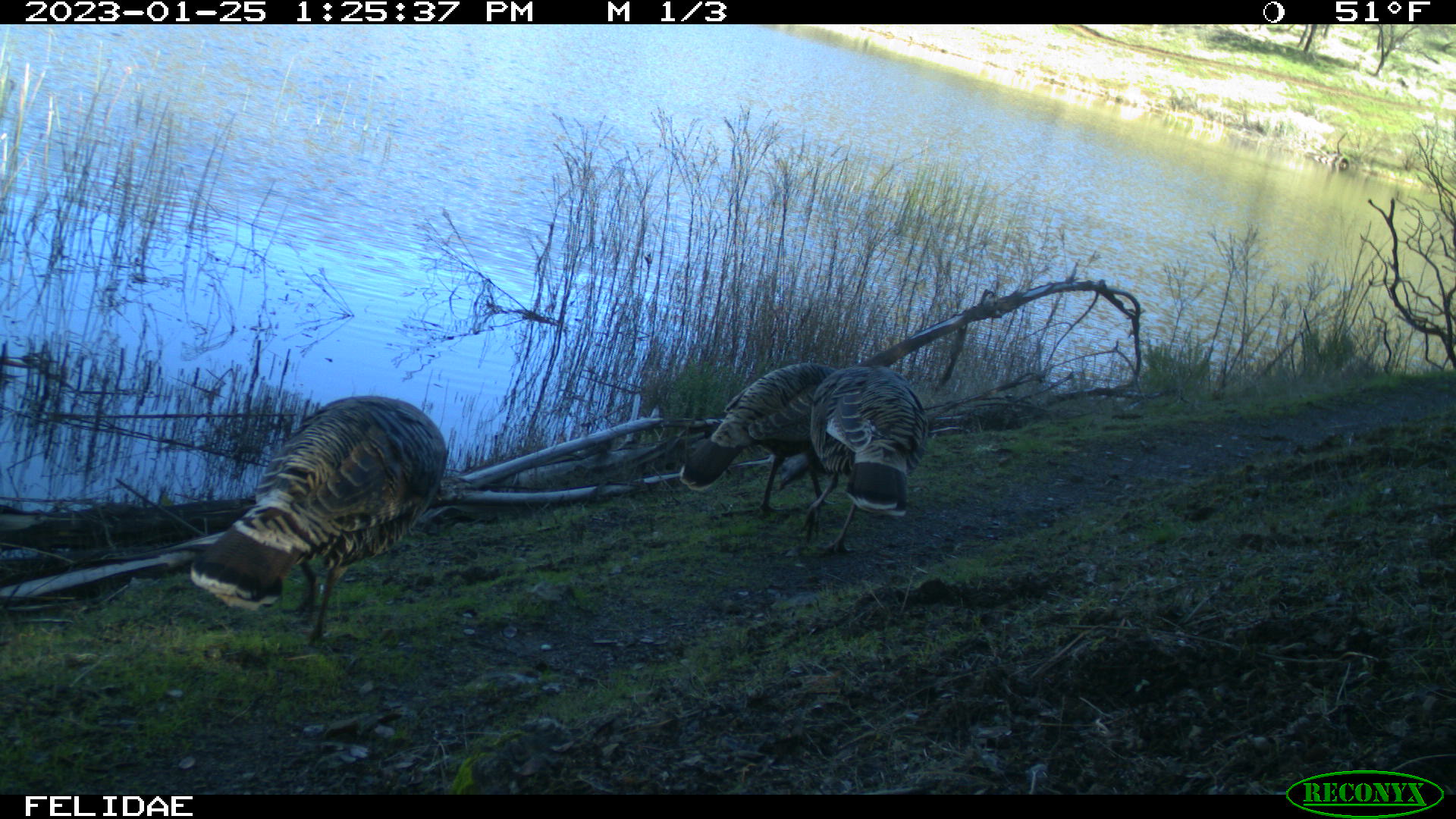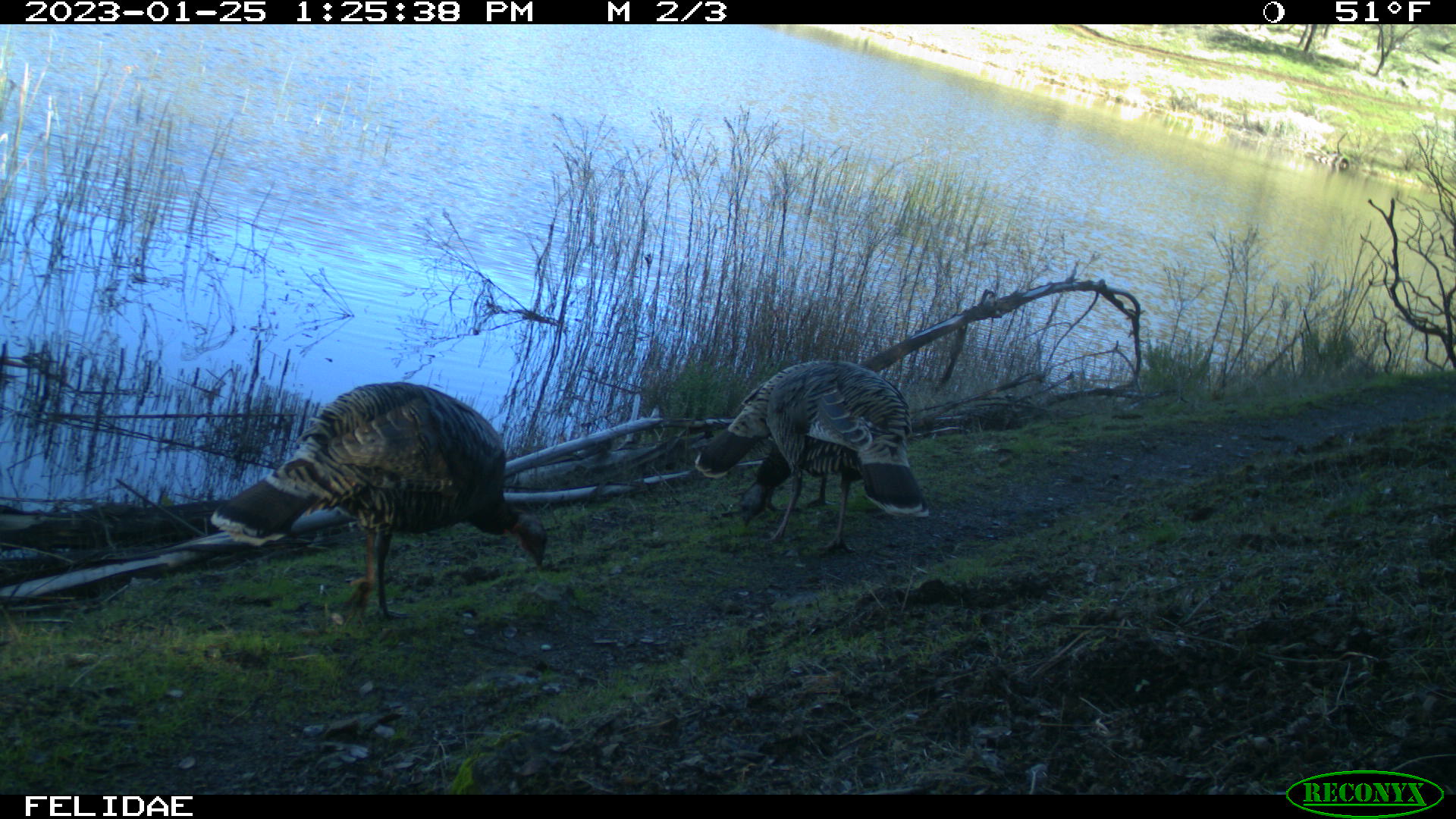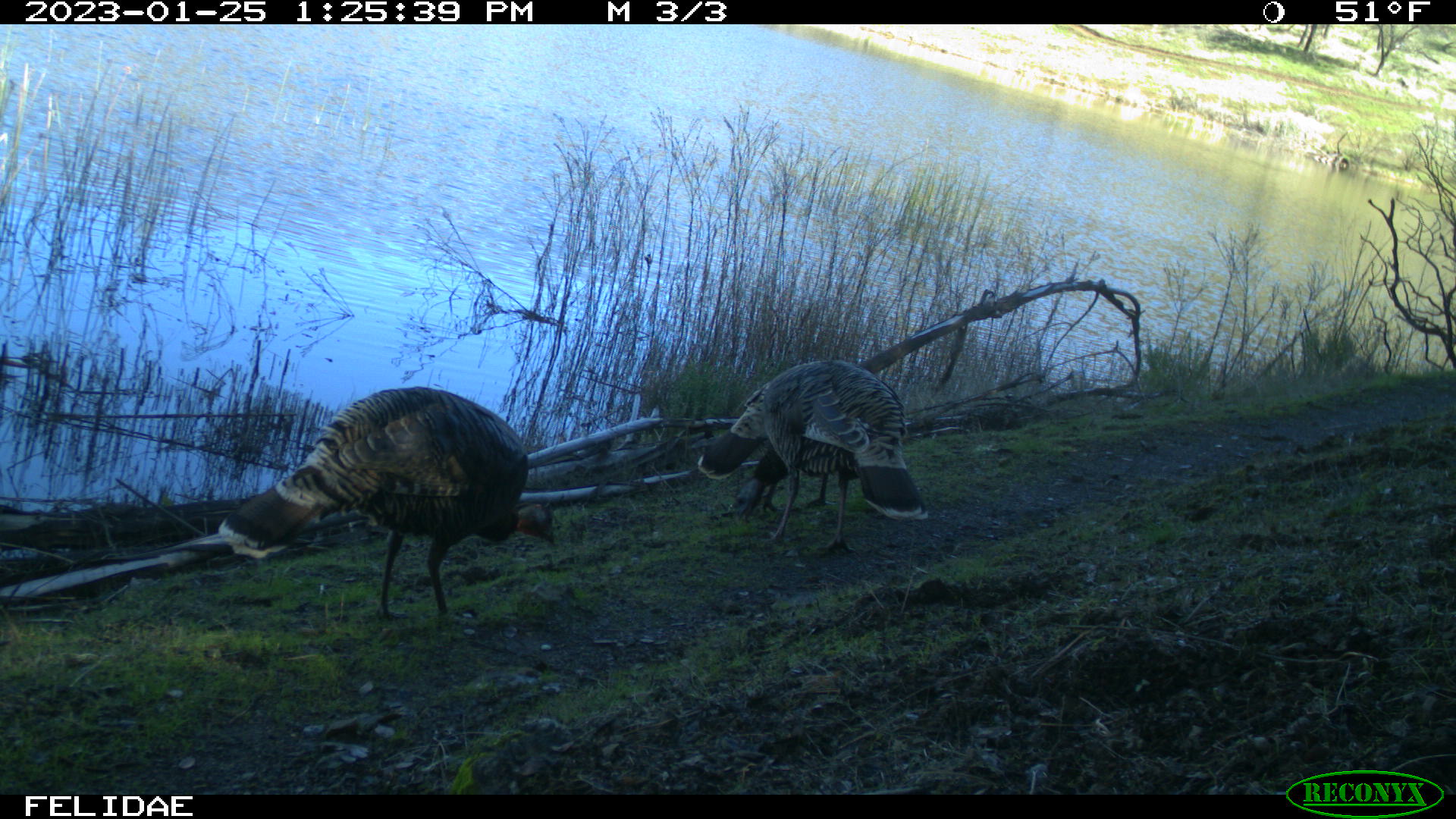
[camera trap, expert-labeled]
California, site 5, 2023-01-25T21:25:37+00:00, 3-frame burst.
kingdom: Animalia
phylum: Chordata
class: Aves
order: Galliformes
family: Phasianidae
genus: Meleagris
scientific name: Meleagris gallopavo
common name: turkey